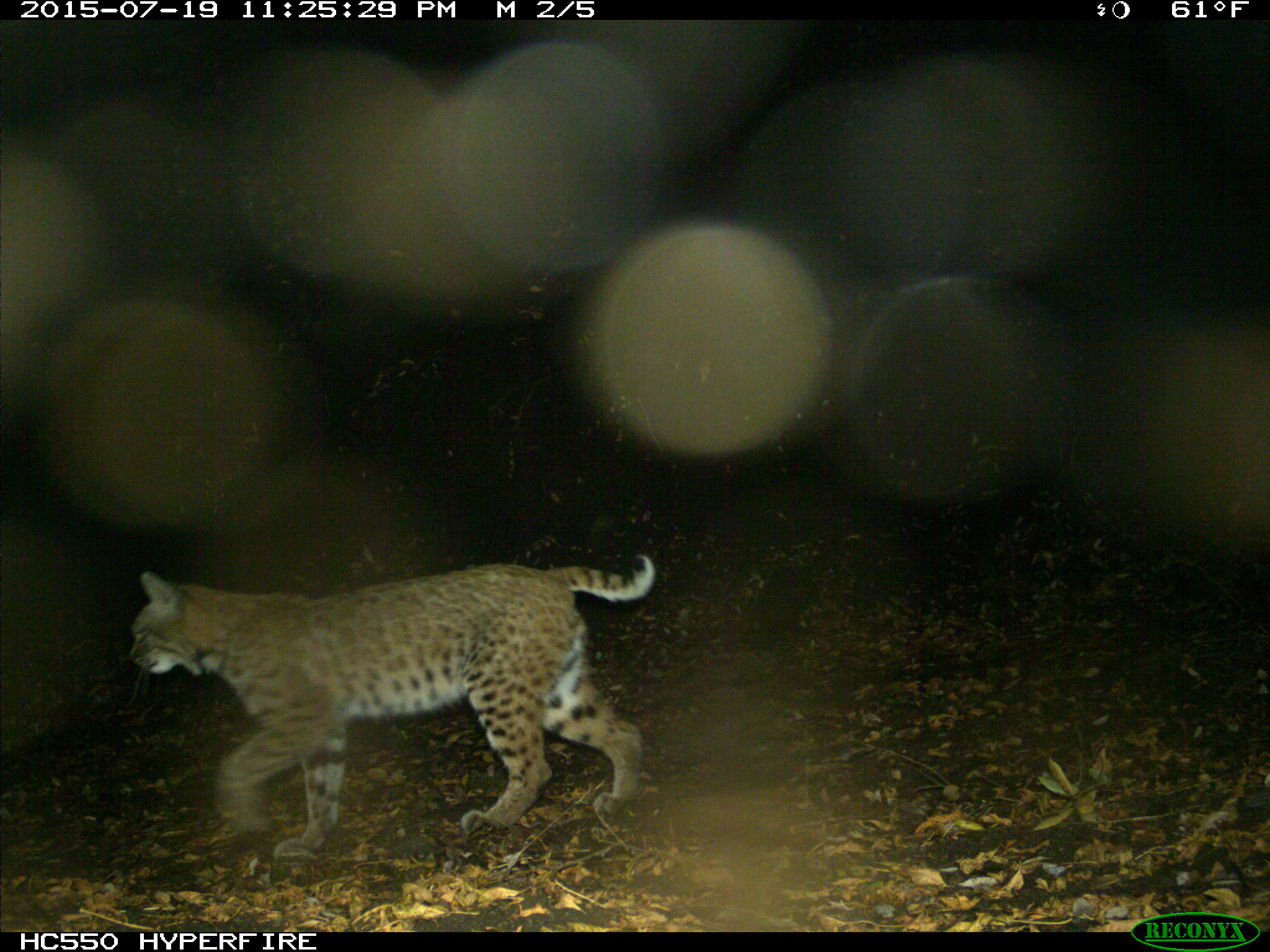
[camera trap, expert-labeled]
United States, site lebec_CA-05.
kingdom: Animalia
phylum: Chordata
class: Mammalia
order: Carnivora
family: Felidae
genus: Lynx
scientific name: Lynx rufus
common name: bobcat